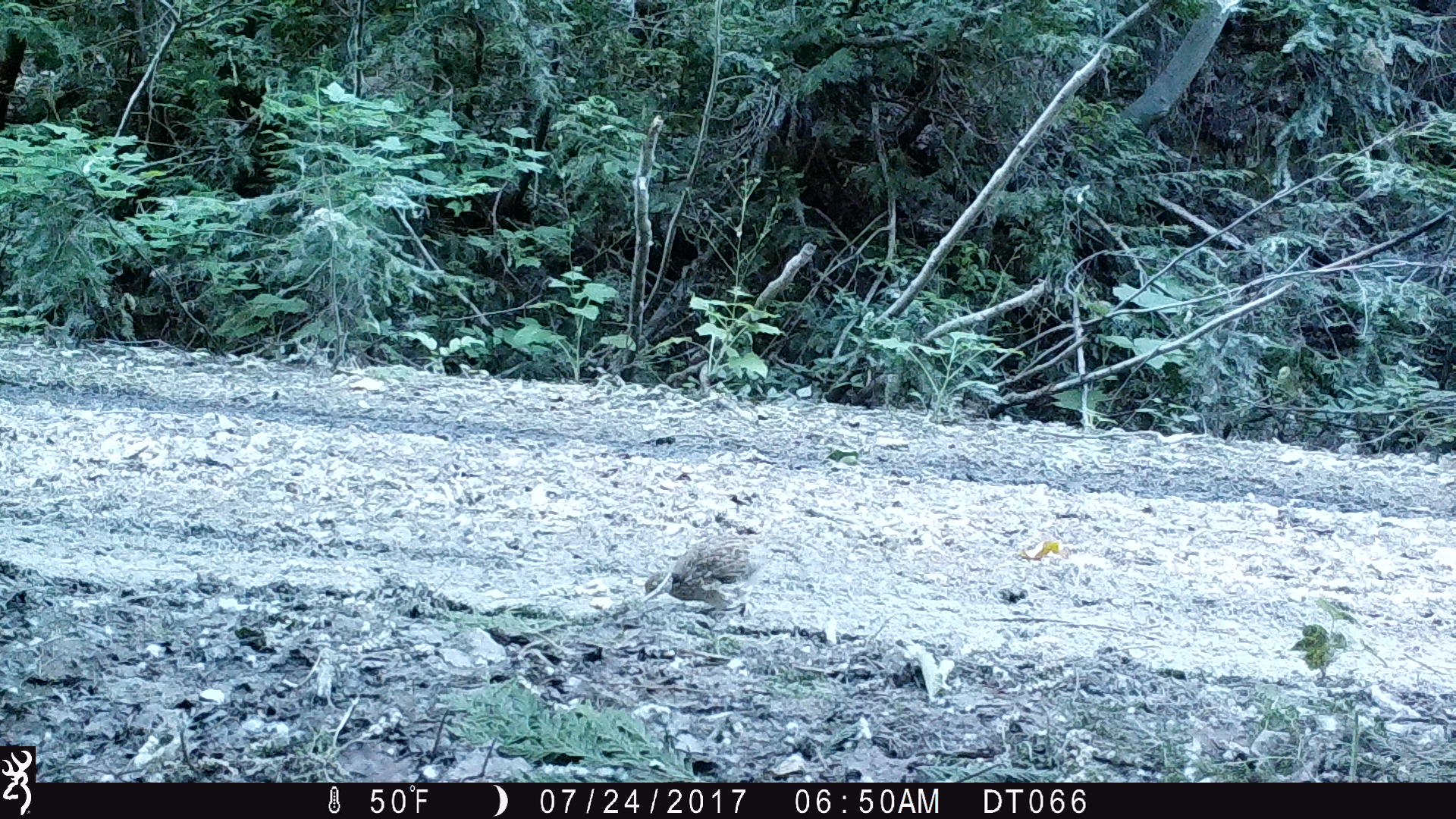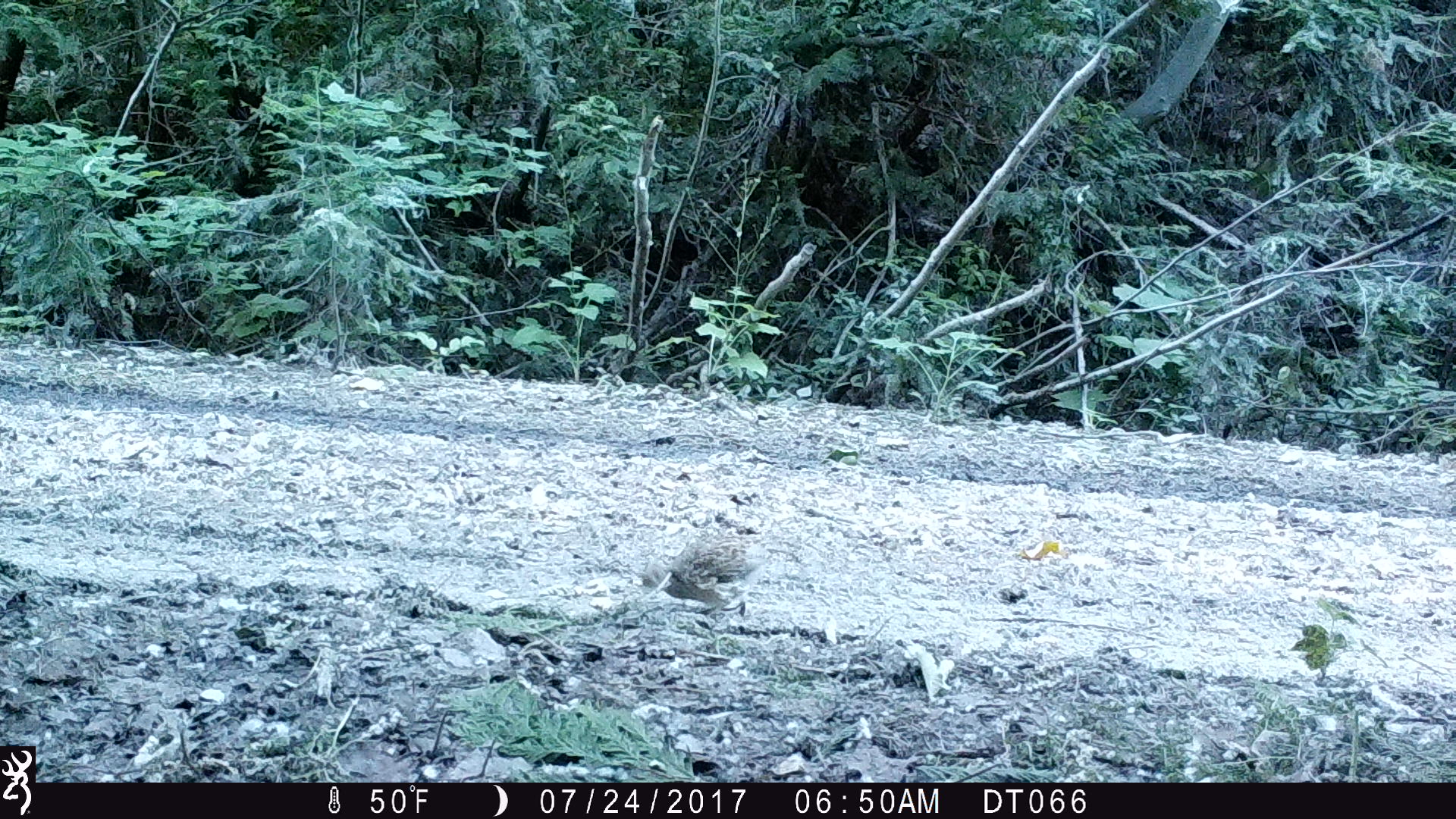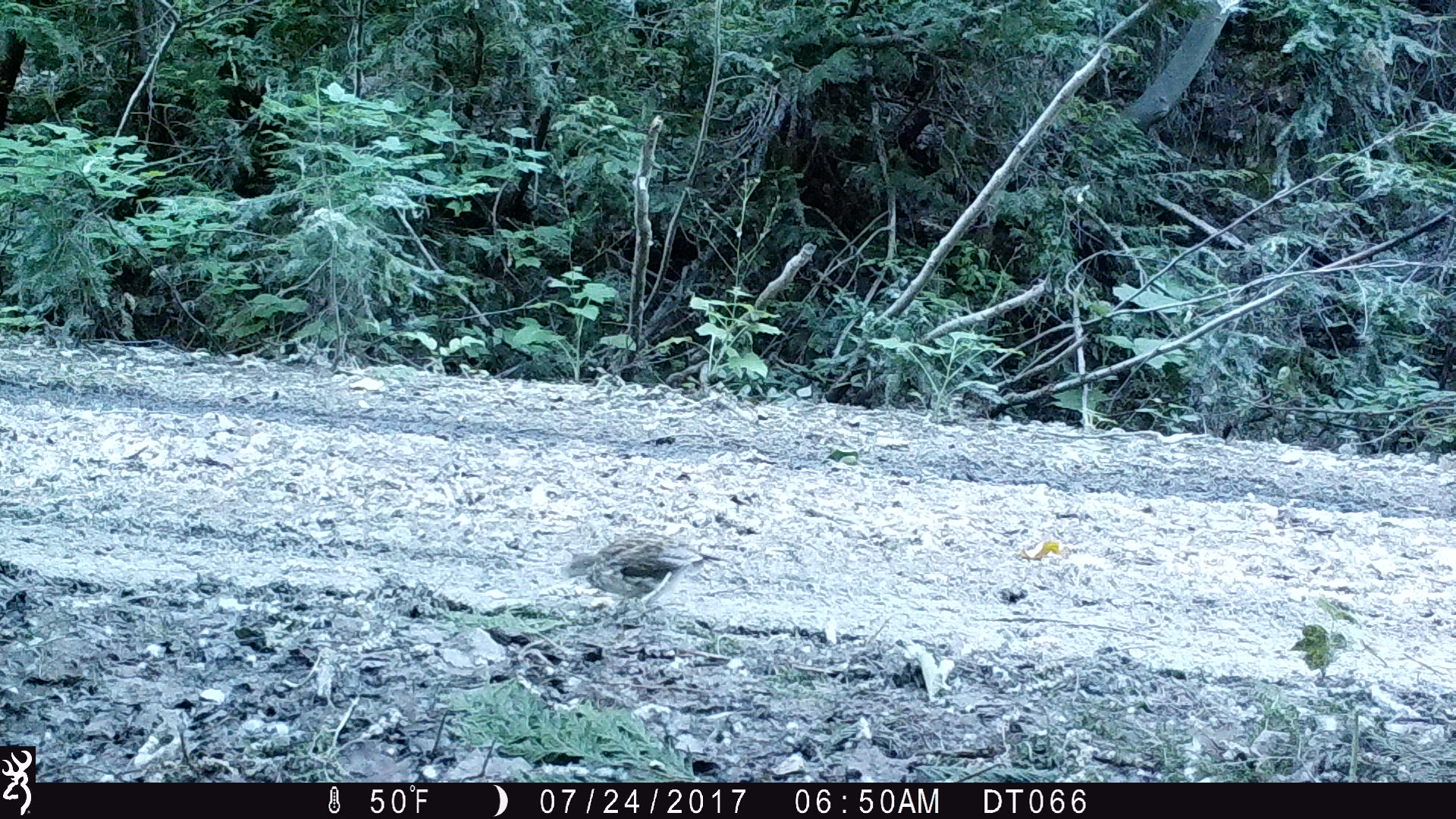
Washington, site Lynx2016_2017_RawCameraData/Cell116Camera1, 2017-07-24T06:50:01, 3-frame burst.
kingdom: Animalia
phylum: Chordata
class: Aves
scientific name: Aves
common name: birds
Aves (birds). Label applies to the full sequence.